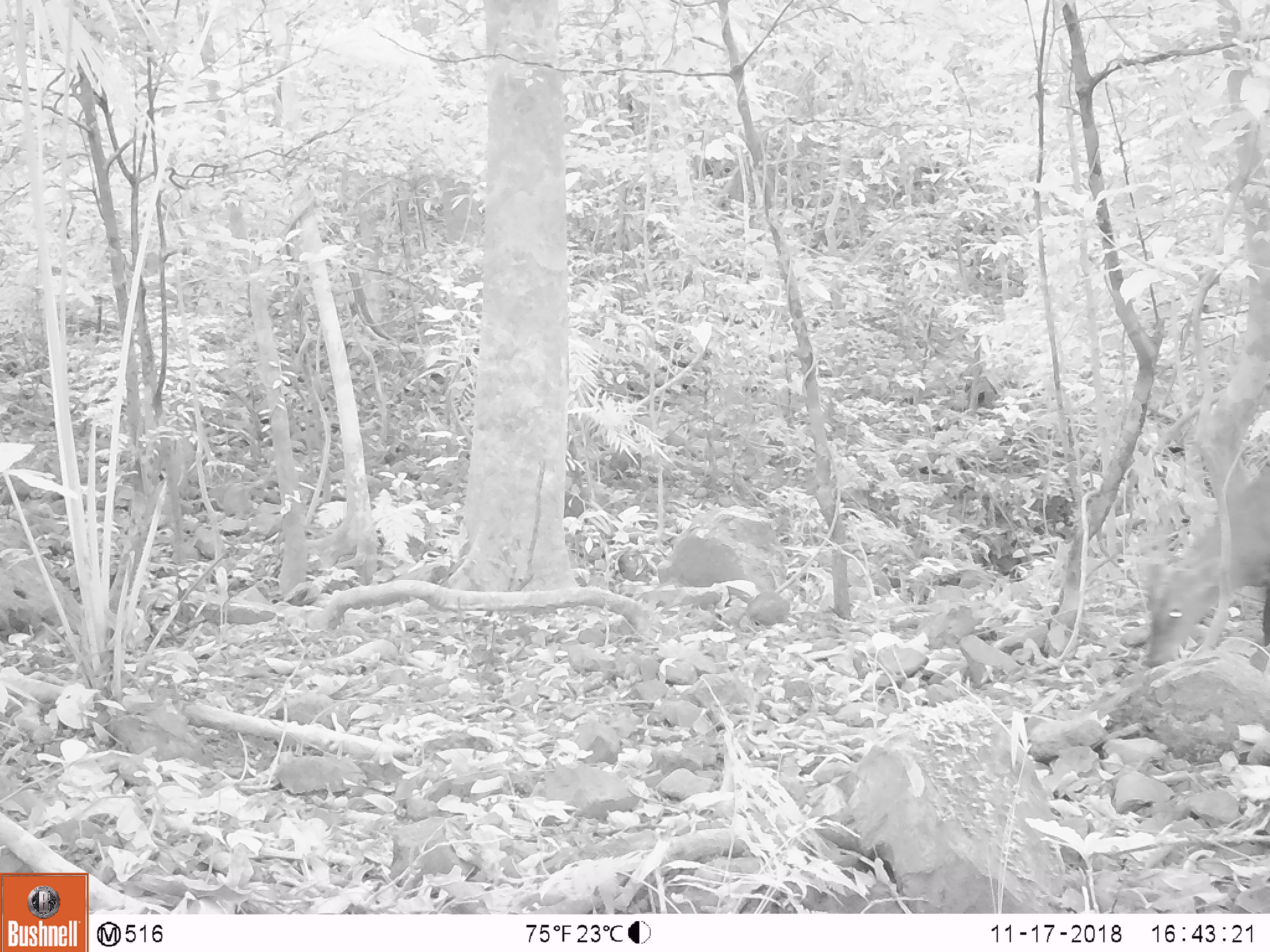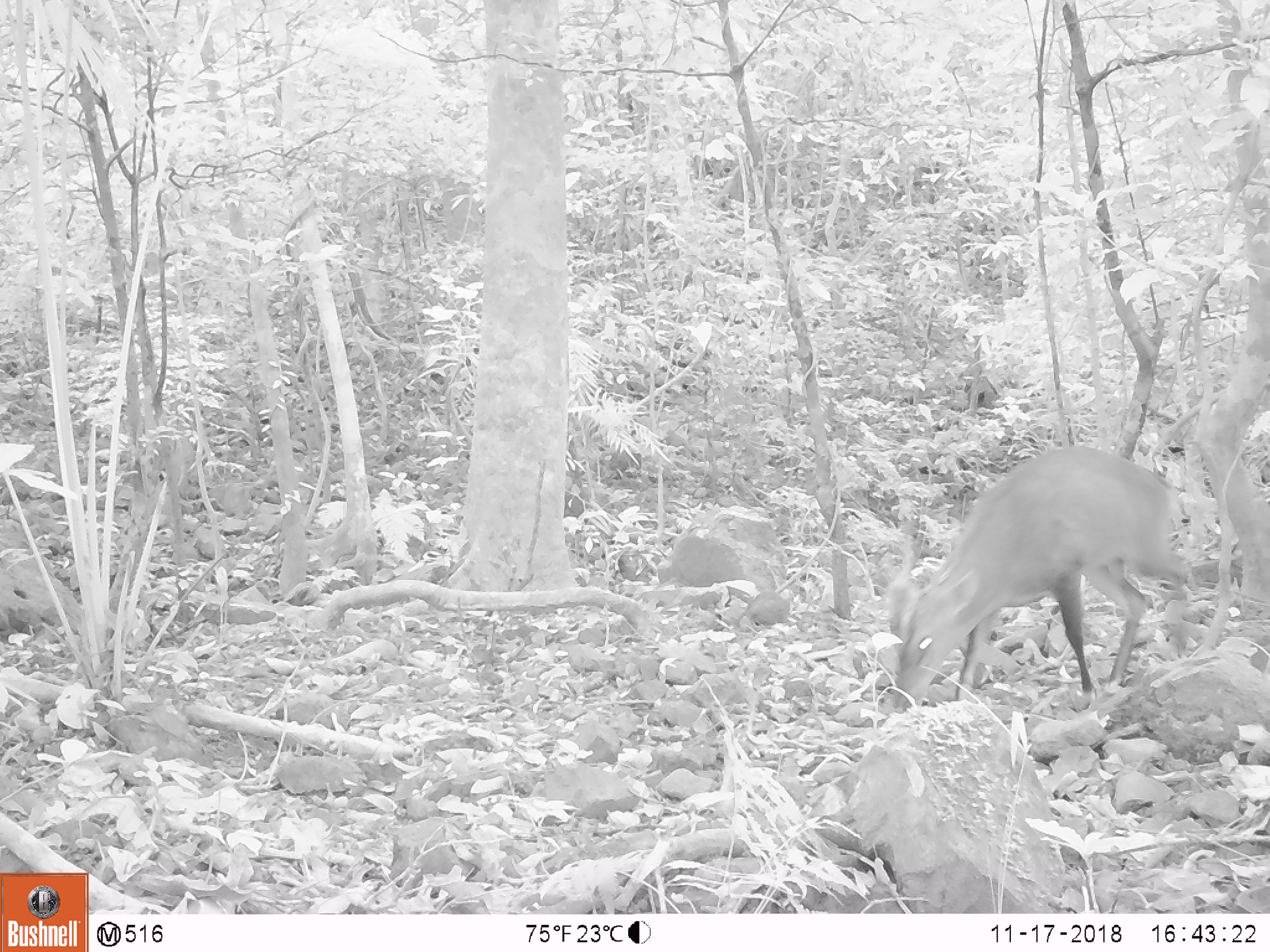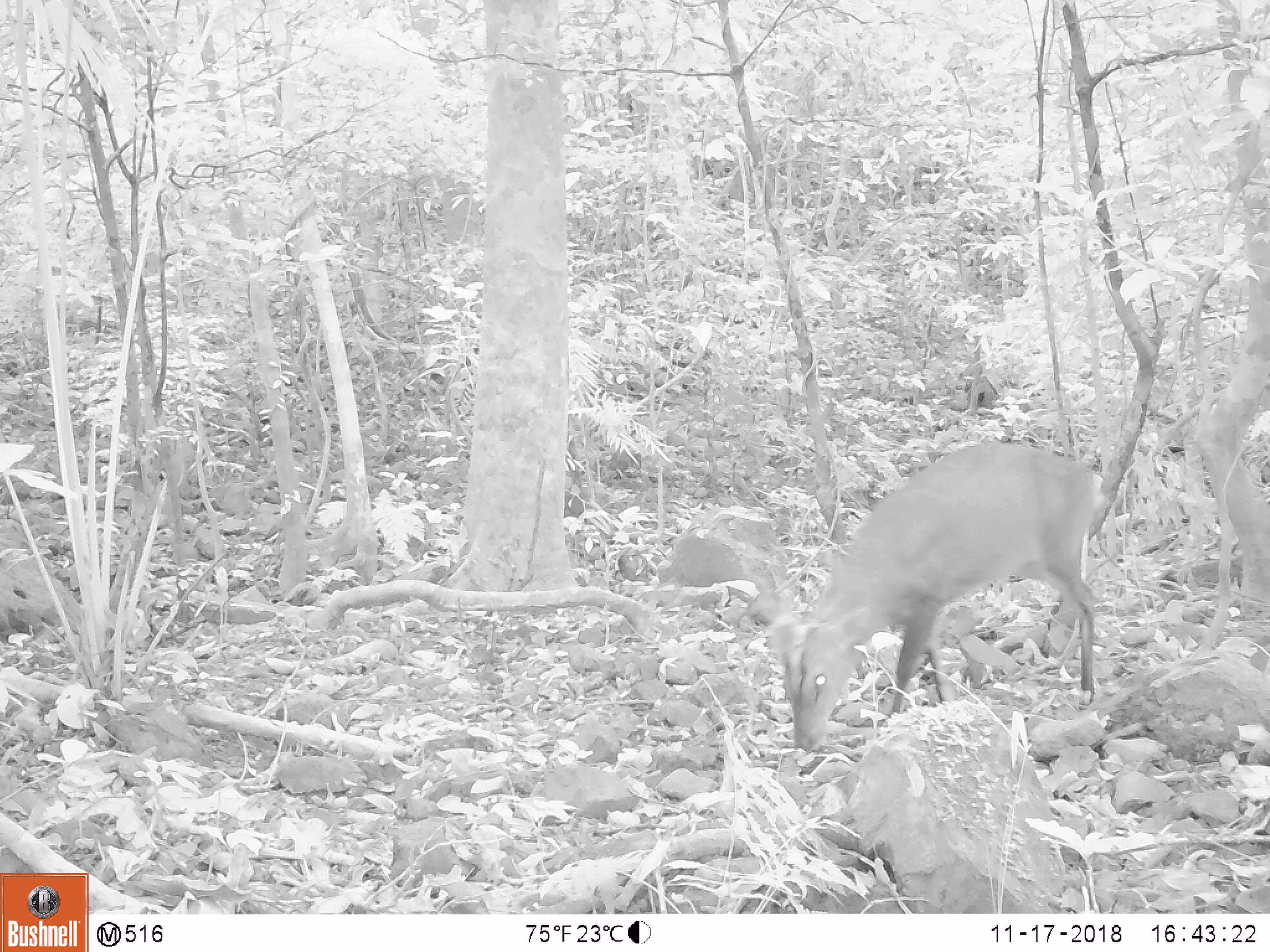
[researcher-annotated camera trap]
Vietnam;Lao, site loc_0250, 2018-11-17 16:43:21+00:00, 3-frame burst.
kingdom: Animalia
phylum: Chordata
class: Mammalia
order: Artiodactyla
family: Cervidae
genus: Muntiacus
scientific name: Muntiacus vuquangensis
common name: large-antlered muntjac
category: large antlered muntjac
Large antlered muntjac (large-antlered muntjac) (Muntiacus vuquangensis). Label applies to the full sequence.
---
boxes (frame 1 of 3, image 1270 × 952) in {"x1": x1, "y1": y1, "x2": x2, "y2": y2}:
large antlered muntjac: {"x1": 1143, "y1": 463, "x2": 1270, "y2": 666}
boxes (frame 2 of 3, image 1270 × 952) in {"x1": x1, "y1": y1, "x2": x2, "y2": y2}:
large antlered muntjac: {"x1": 888, "y1": 446, "x2": 1200, "y2": 712}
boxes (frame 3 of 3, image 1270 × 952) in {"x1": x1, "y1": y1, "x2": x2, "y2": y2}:
large antlered muntjac: {"x1": 754, "y1": 441, "x2": 1108, "y2": 756}